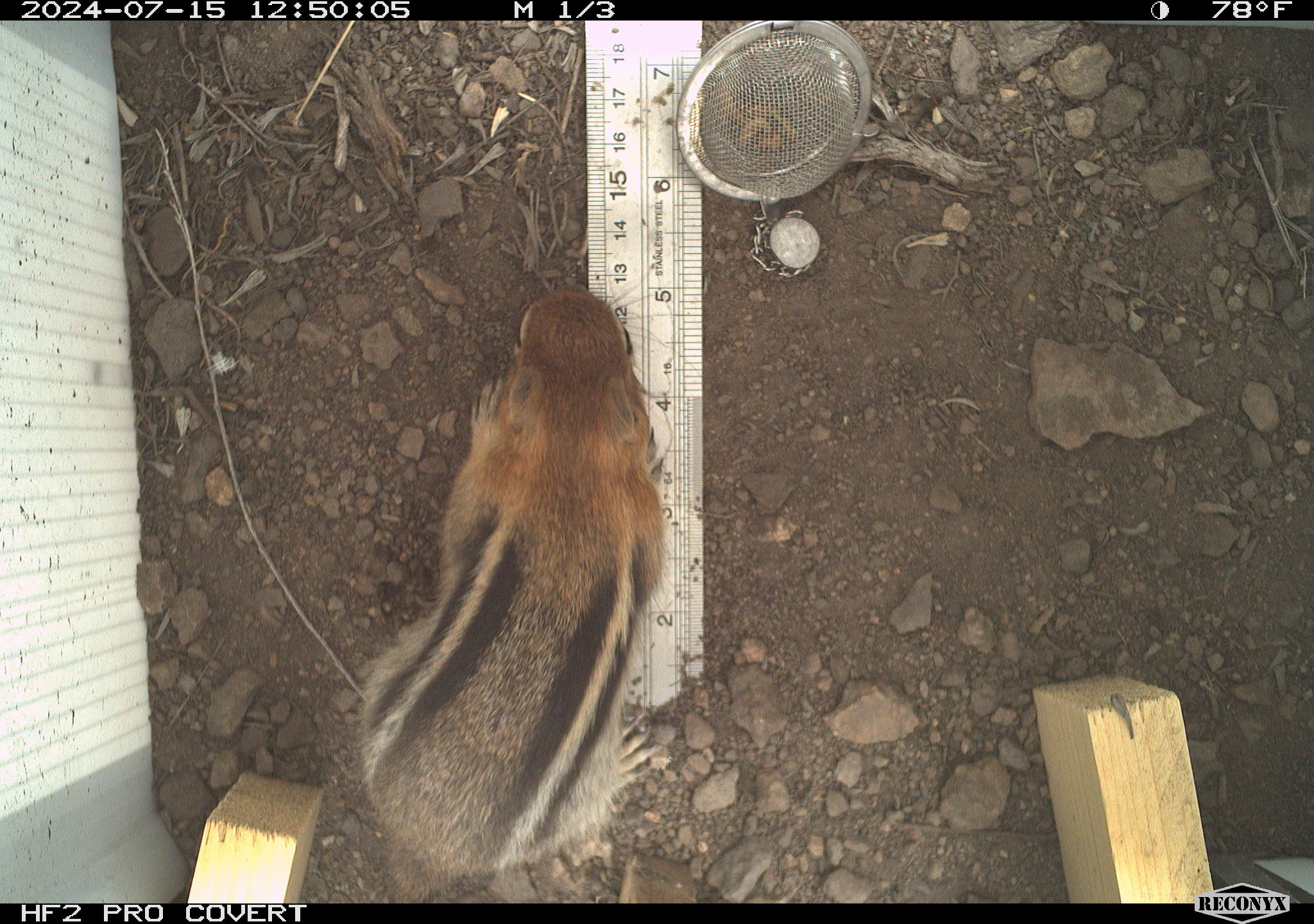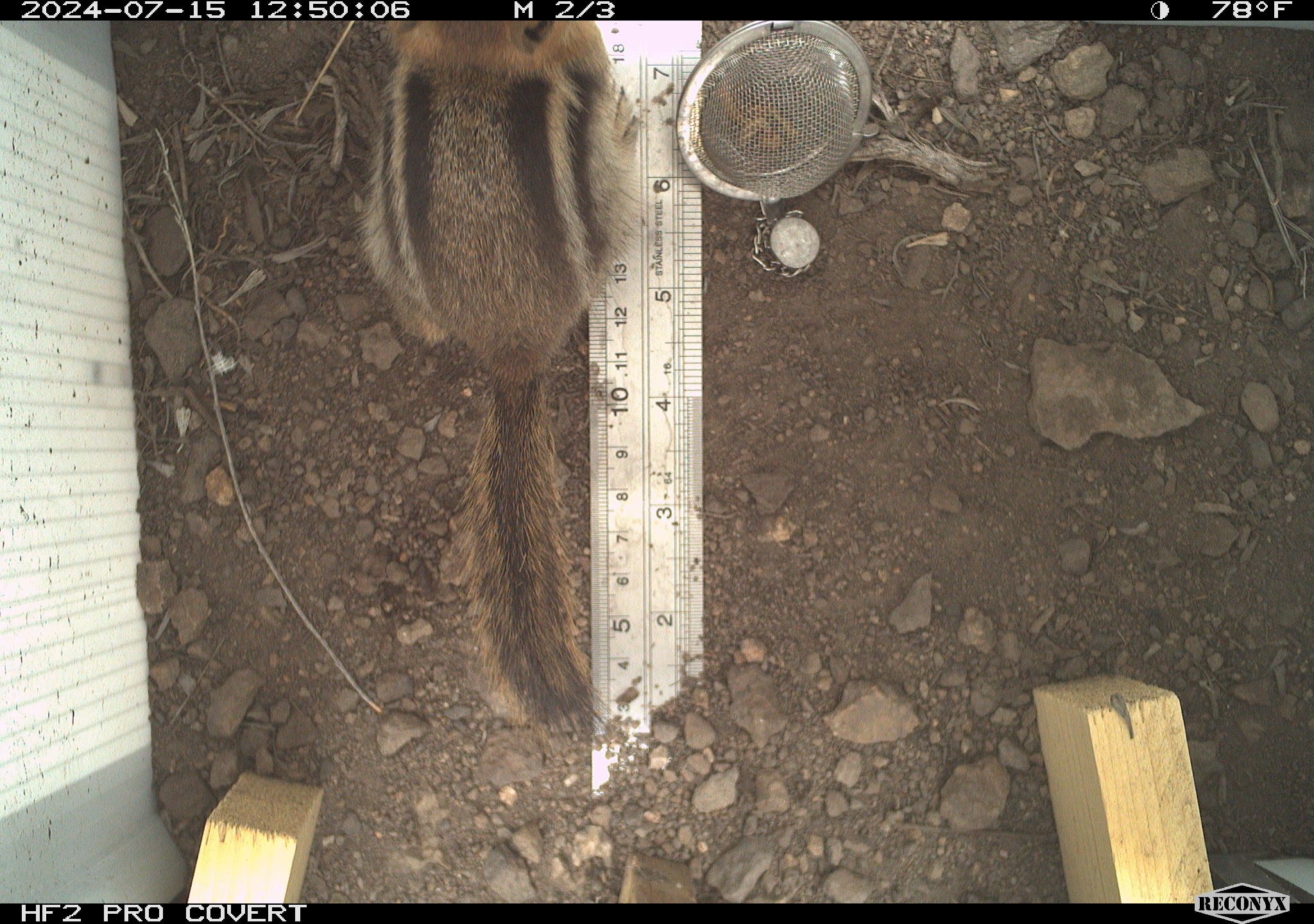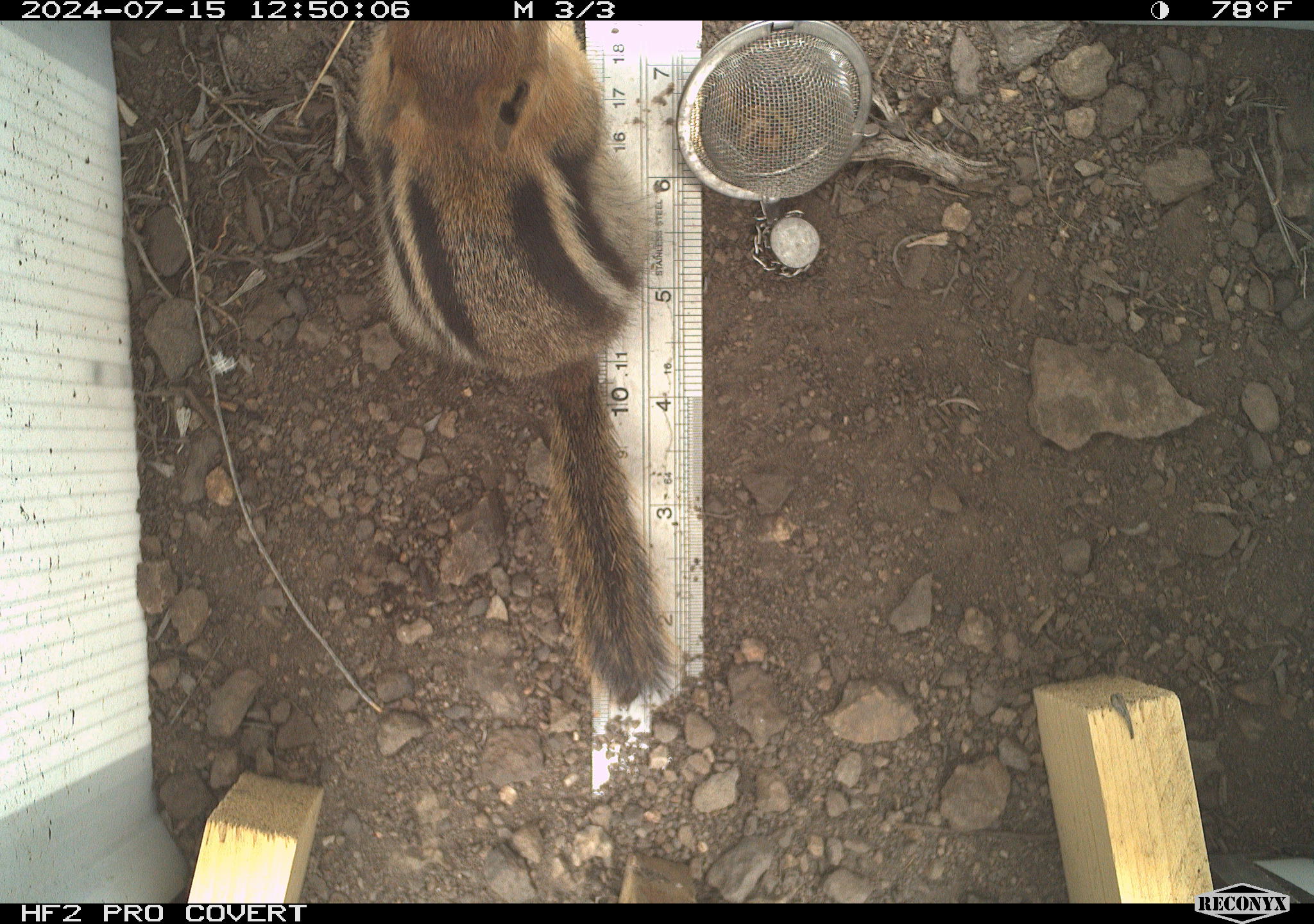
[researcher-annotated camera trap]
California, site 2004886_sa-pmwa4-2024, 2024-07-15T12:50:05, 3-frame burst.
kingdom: Animalia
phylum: Chordata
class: Mammalia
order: Rodentia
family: Sciuridae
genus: Callospermophilus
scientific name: Callospermophilus lateralis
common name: golden mantled ground squirrel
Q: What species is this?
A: Golden mantled ground squirrel (Callospermophilus lateralis).